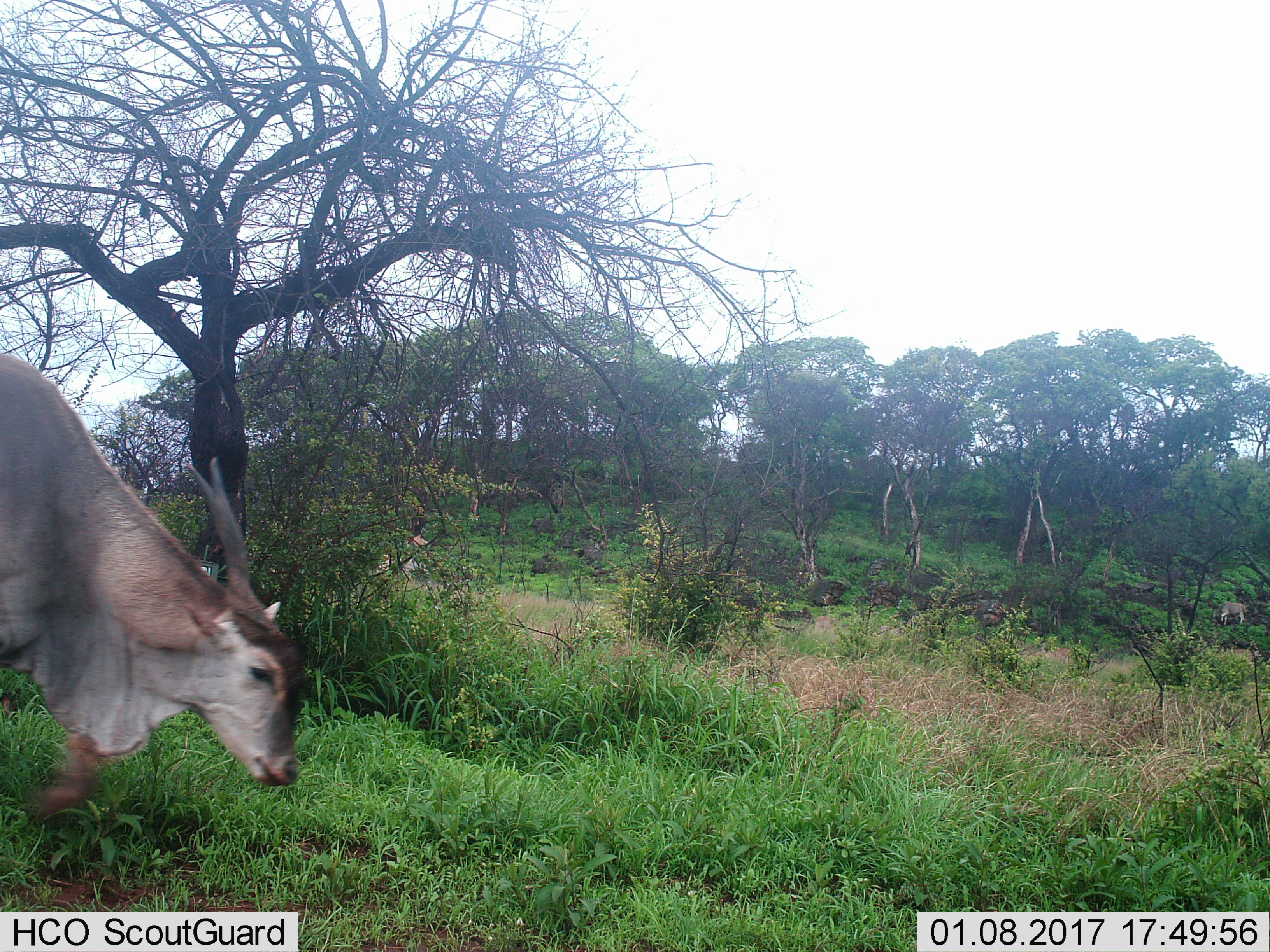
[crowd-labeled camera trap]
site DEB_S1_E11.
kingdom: Animalia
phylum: Chordata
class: Mammalia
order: Artiodactyla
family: Bovidae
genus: Tragelaphus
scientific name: Tragelaphus oryx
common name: eland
Eland (Tragelaphus oryx), count 2. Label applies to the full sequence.